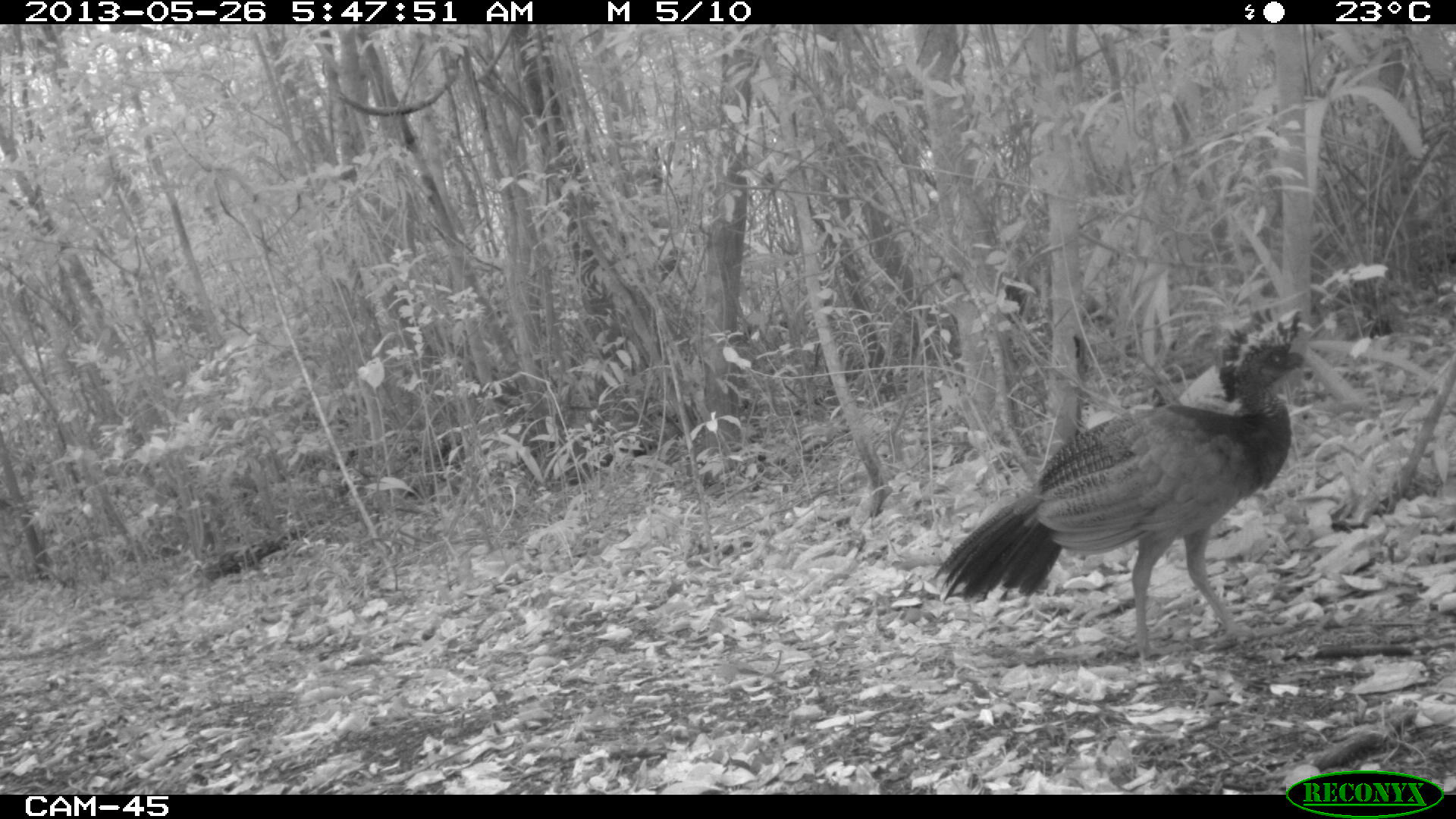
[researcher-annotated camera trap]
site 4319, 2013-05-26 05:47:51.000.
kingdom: Animalia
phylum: Chordata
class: Aves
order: Galliformes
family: Cracidae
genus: Crax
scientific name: Crax rubra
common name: great curassow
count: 1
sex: female